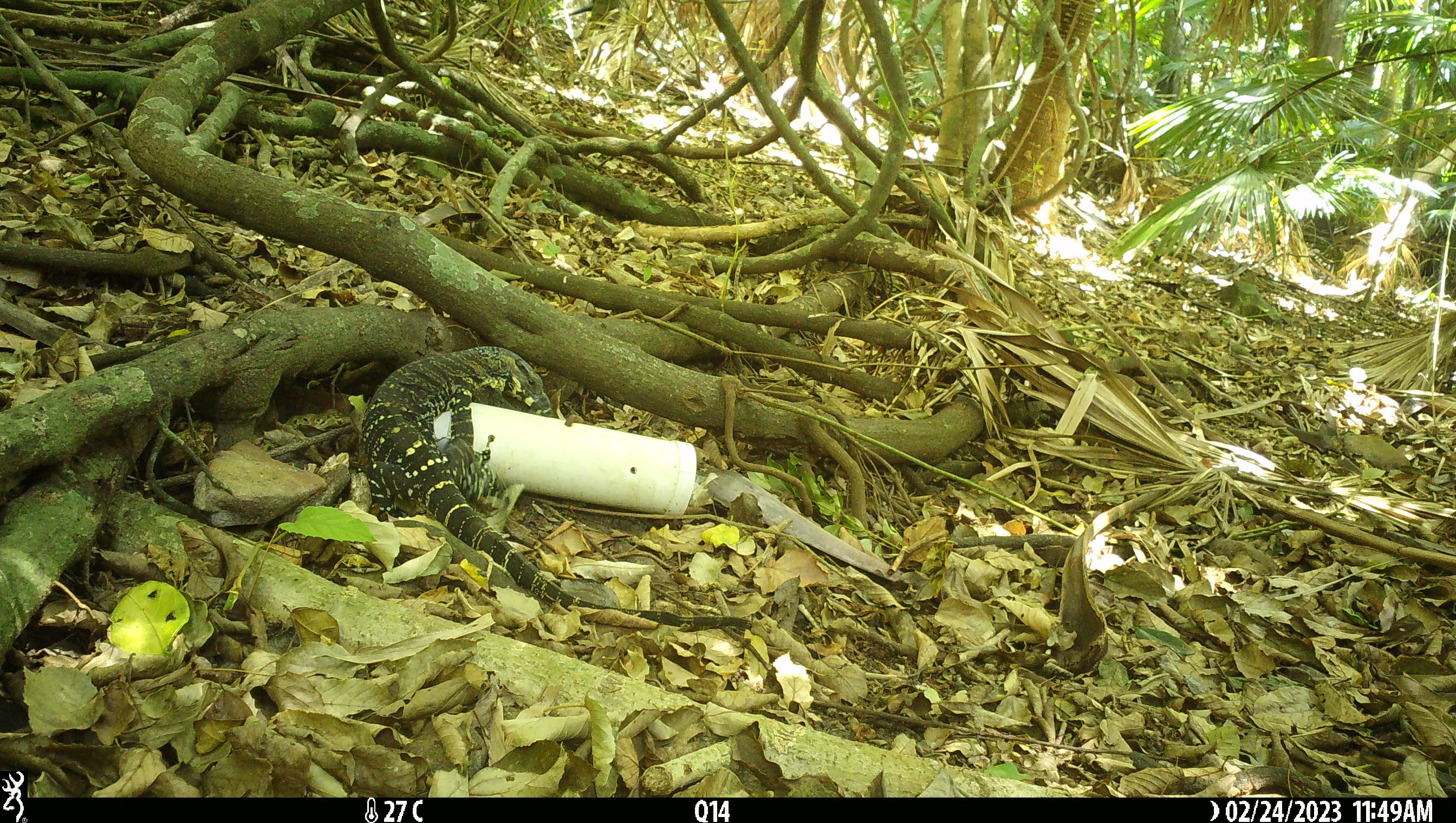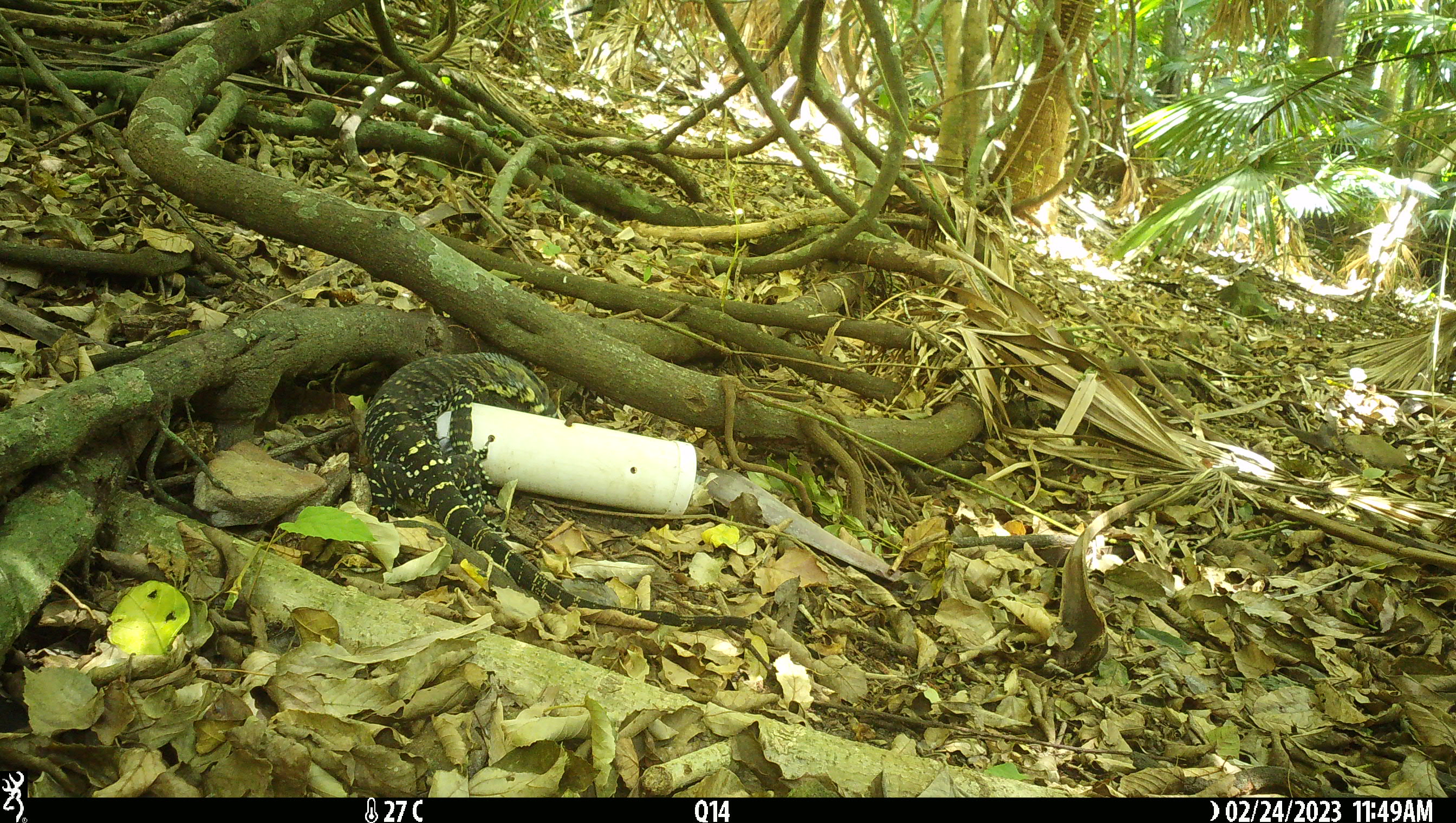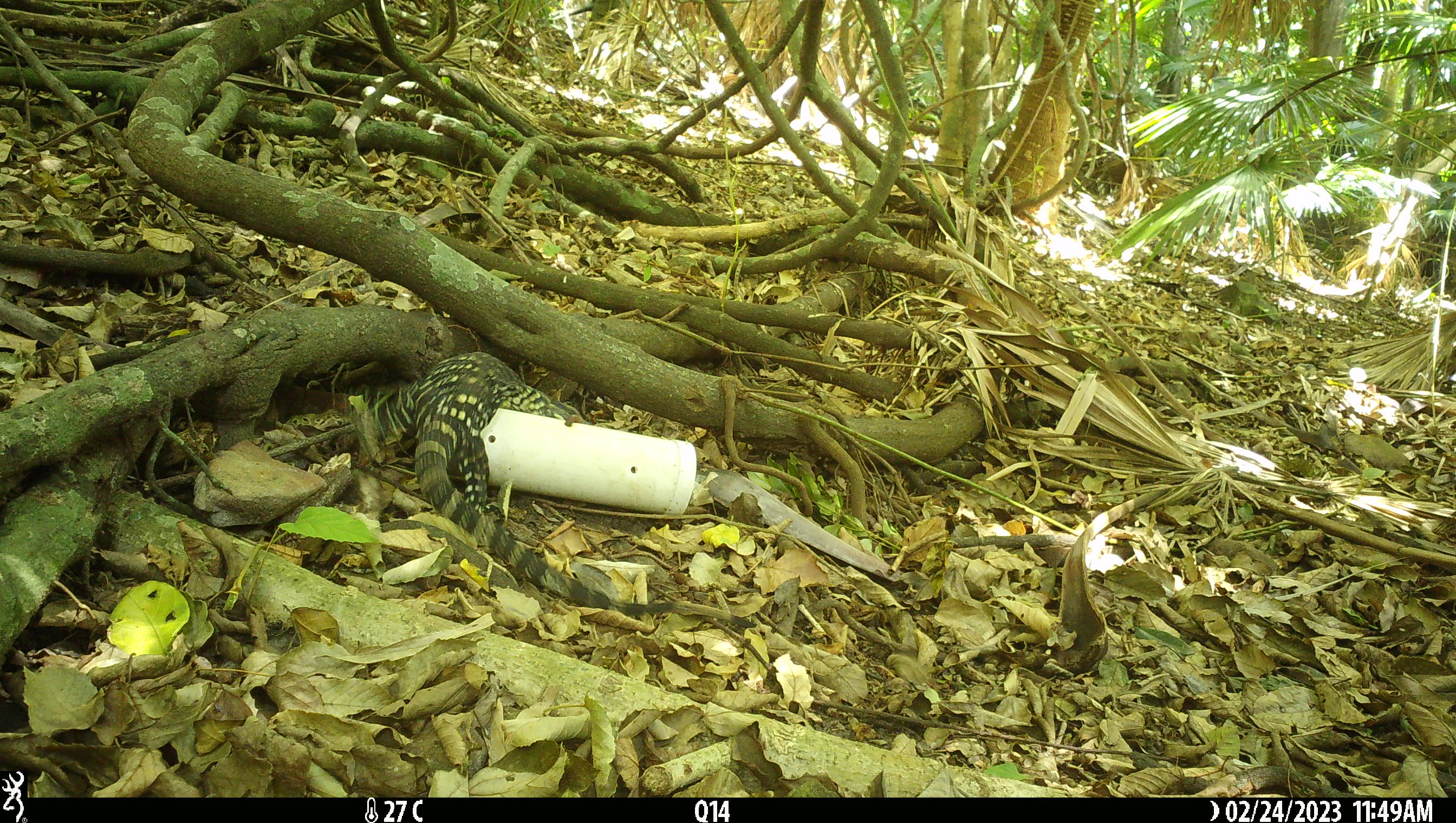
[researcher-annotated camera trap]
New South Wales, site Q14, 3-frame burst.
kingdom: Animalia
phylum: Chordata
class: Reptilia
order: Squamata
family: Varanidae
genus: Varanus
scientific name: Varanus varius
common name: lace monitor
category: goanna